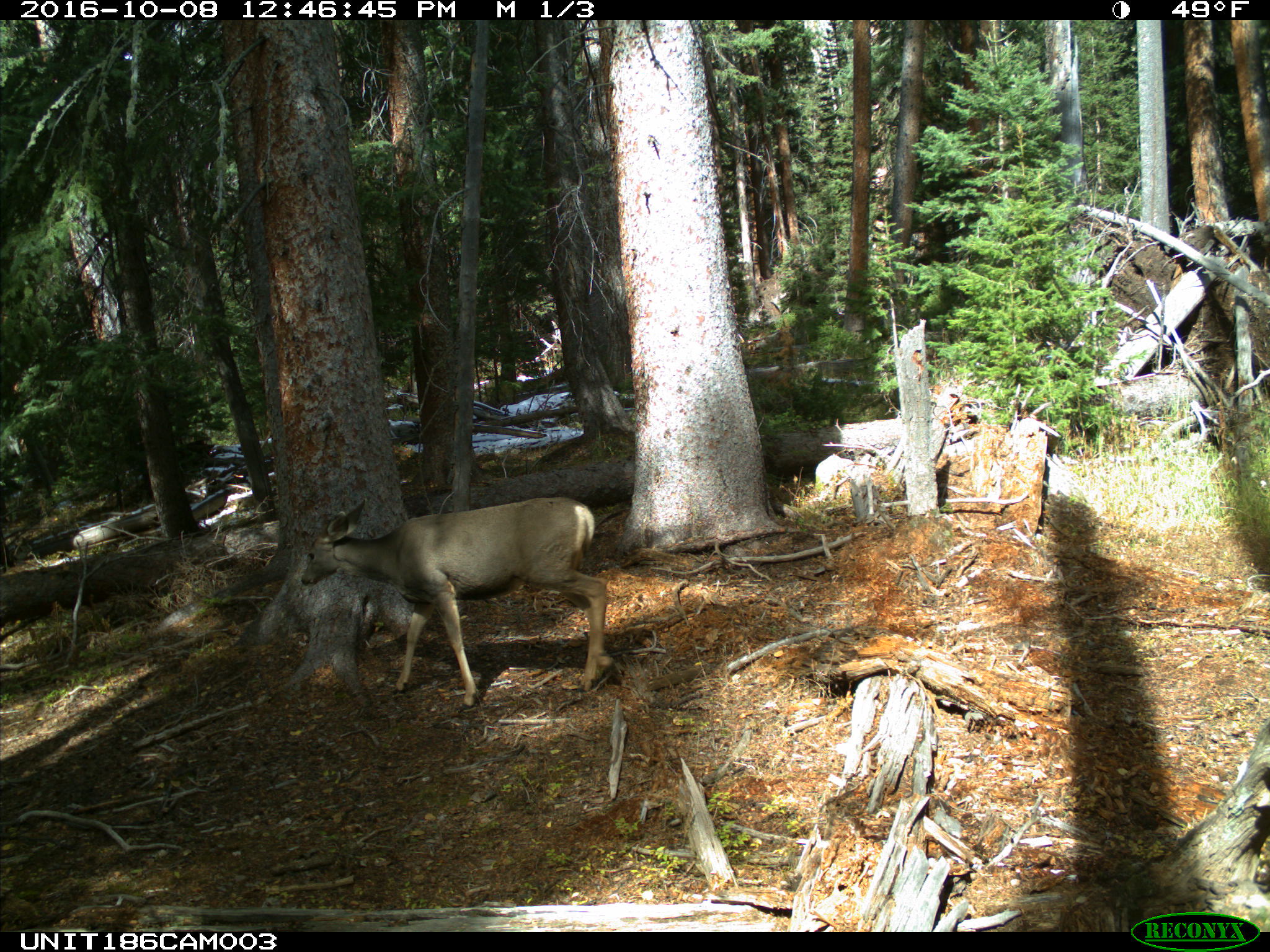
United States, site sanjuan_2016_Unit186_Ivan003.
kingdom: Animalia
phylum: Chordata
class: Mammalia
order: Artiodactyla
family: Cervidae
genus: Odocoileus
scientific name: Odocoileus hemionus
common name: mule deer